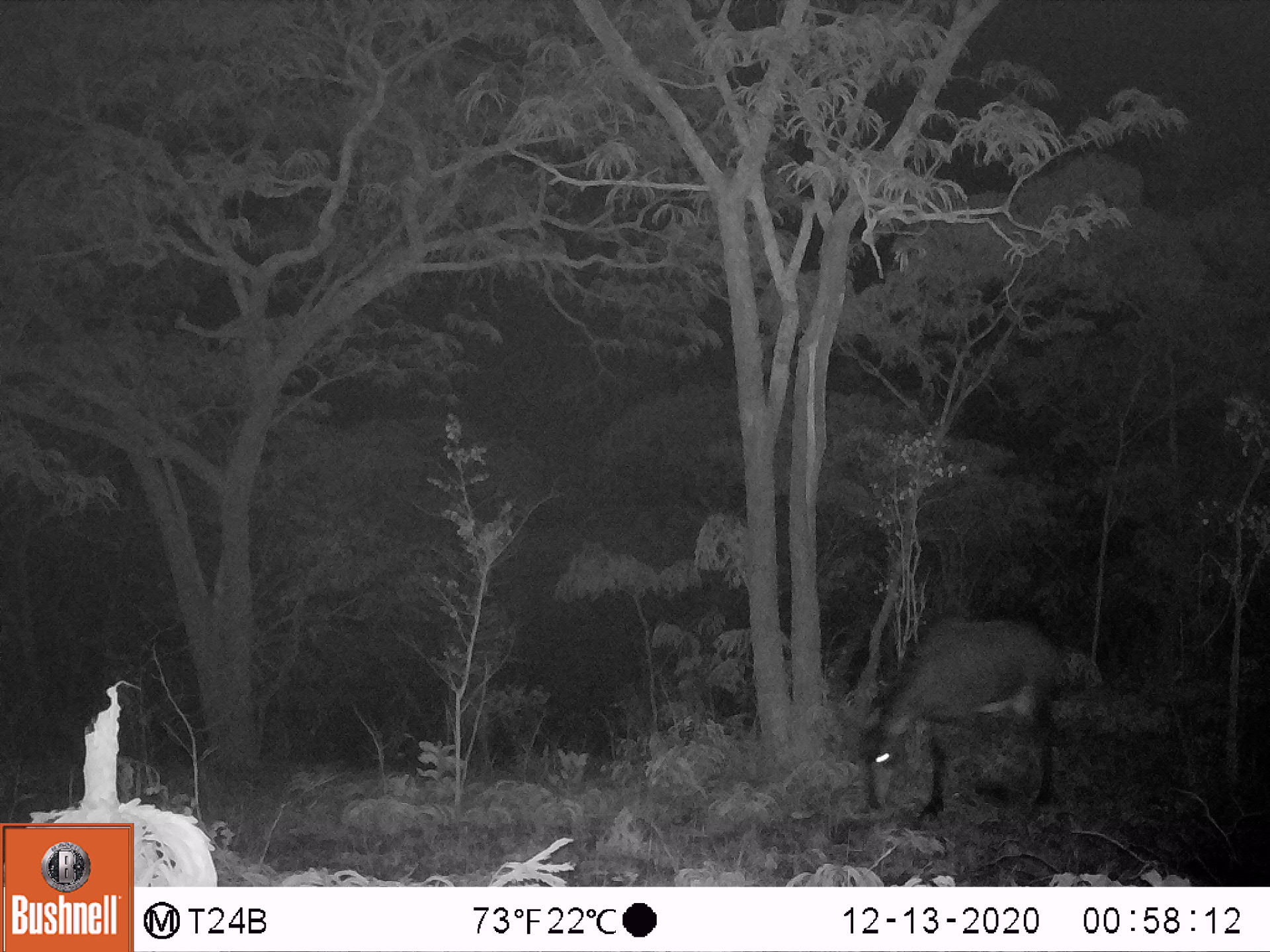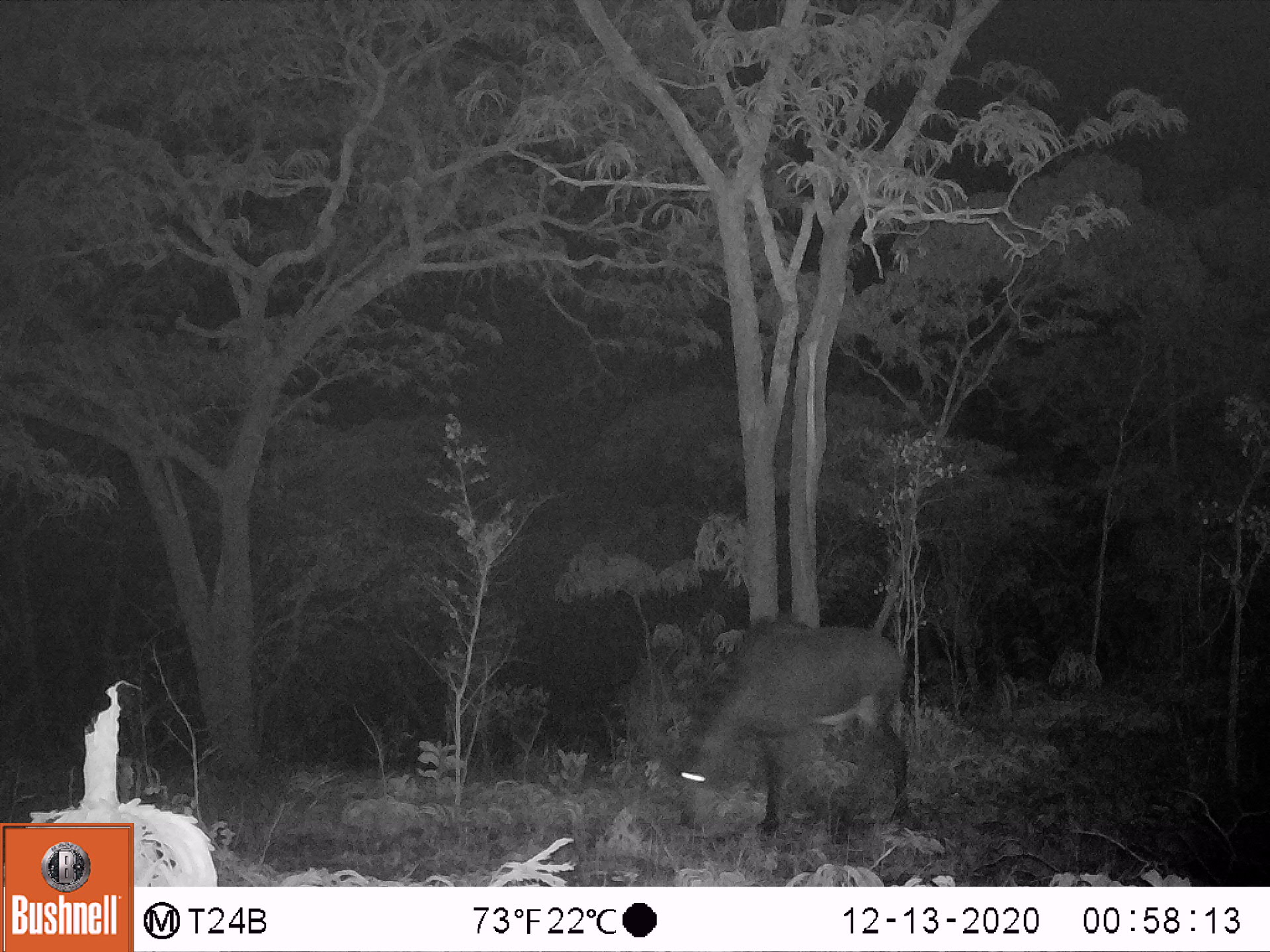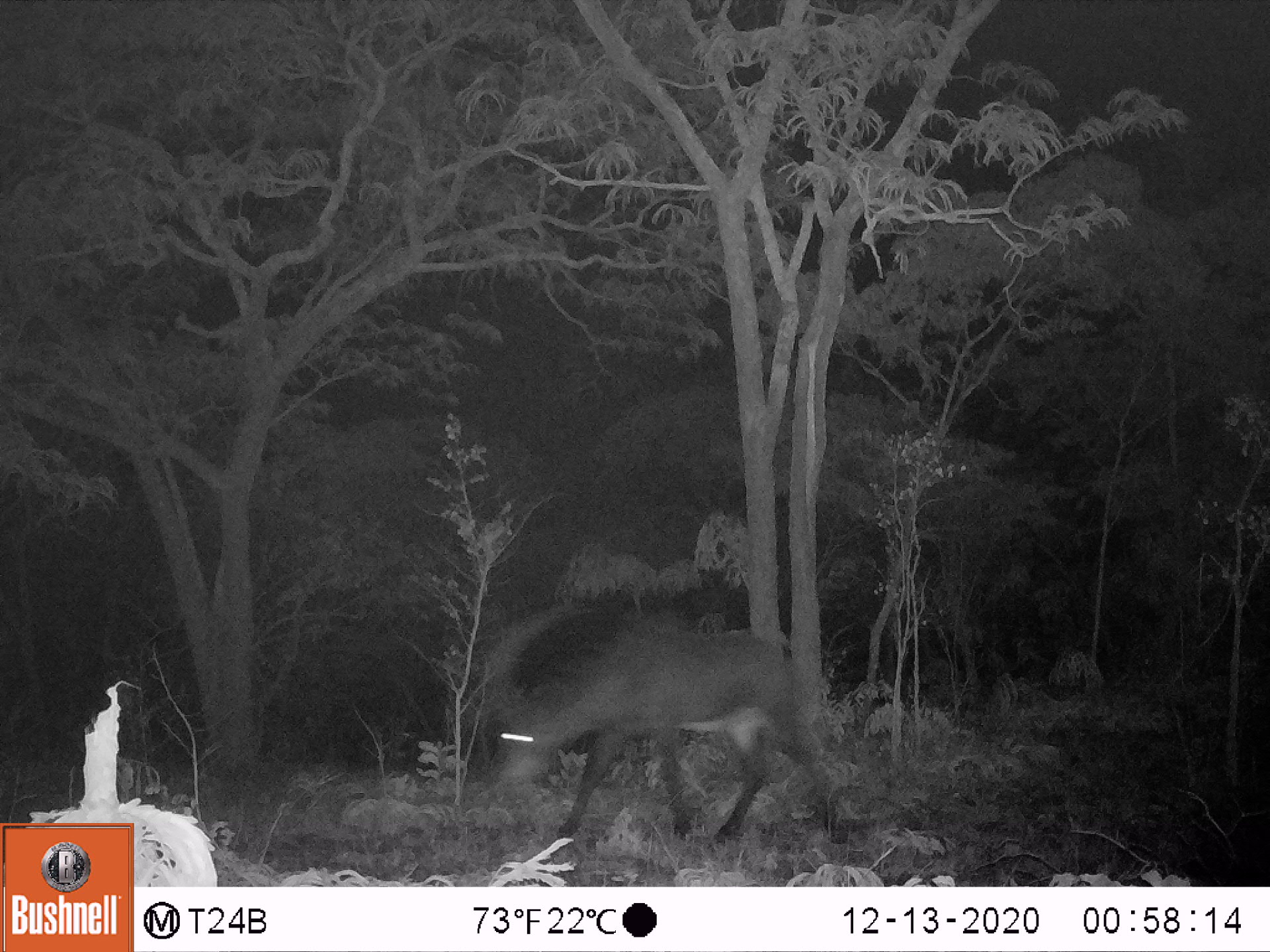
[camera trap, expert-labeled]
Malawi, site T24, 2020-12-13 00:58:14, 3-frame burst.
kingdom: Animalia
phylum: Chordata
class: Mammalia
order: Artiodactyla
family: Bovidae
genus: Hippotragus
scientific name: Hippotragus niger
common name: sable antelope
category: sable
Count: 1.